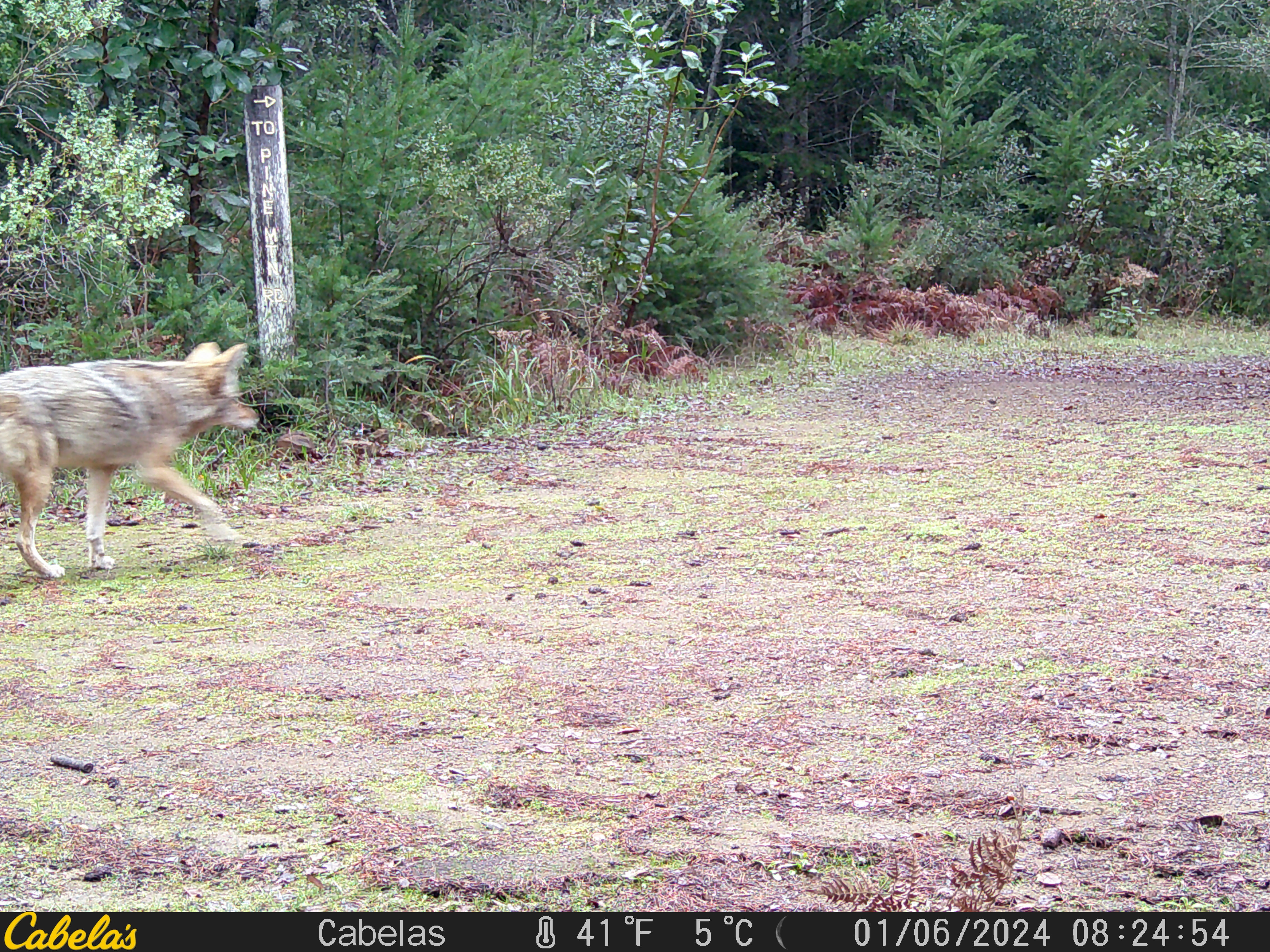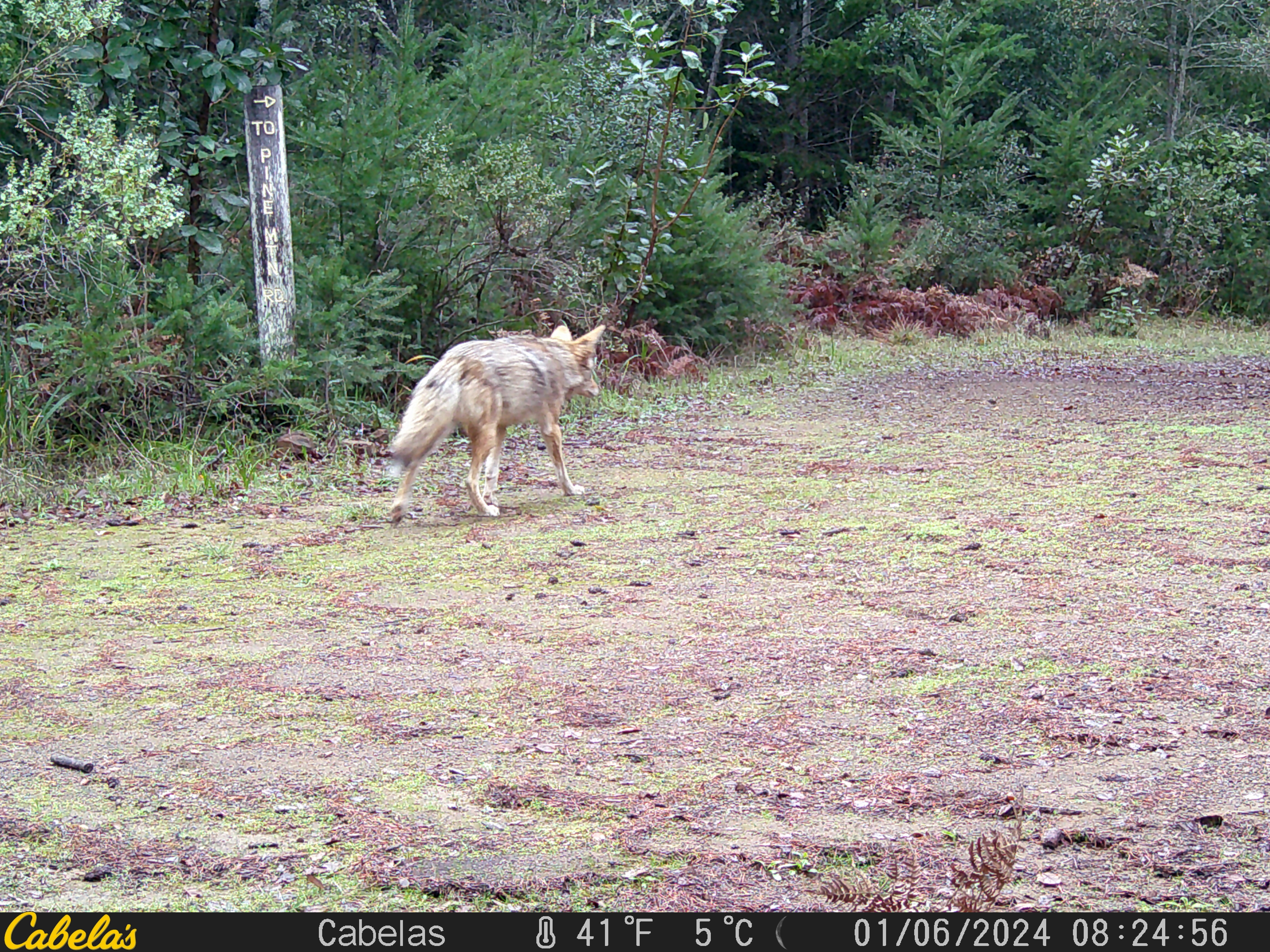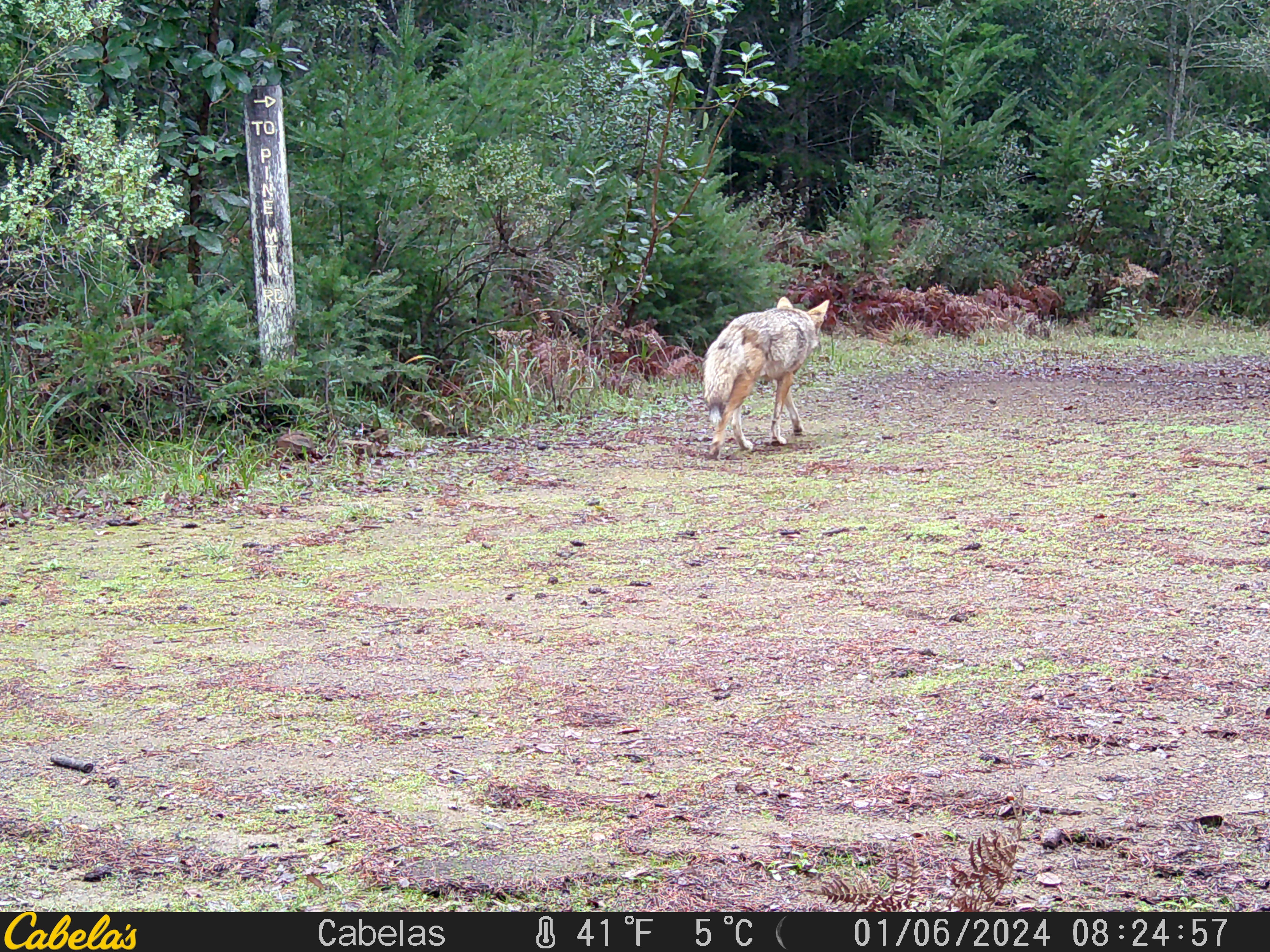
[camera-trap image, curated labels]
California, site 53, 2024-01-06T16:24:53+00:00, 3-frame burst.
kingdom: Animalia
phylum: Chordata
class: Mammalia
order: Carnivora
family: Canidae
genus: Canis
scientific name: Canis latrans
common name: coyote